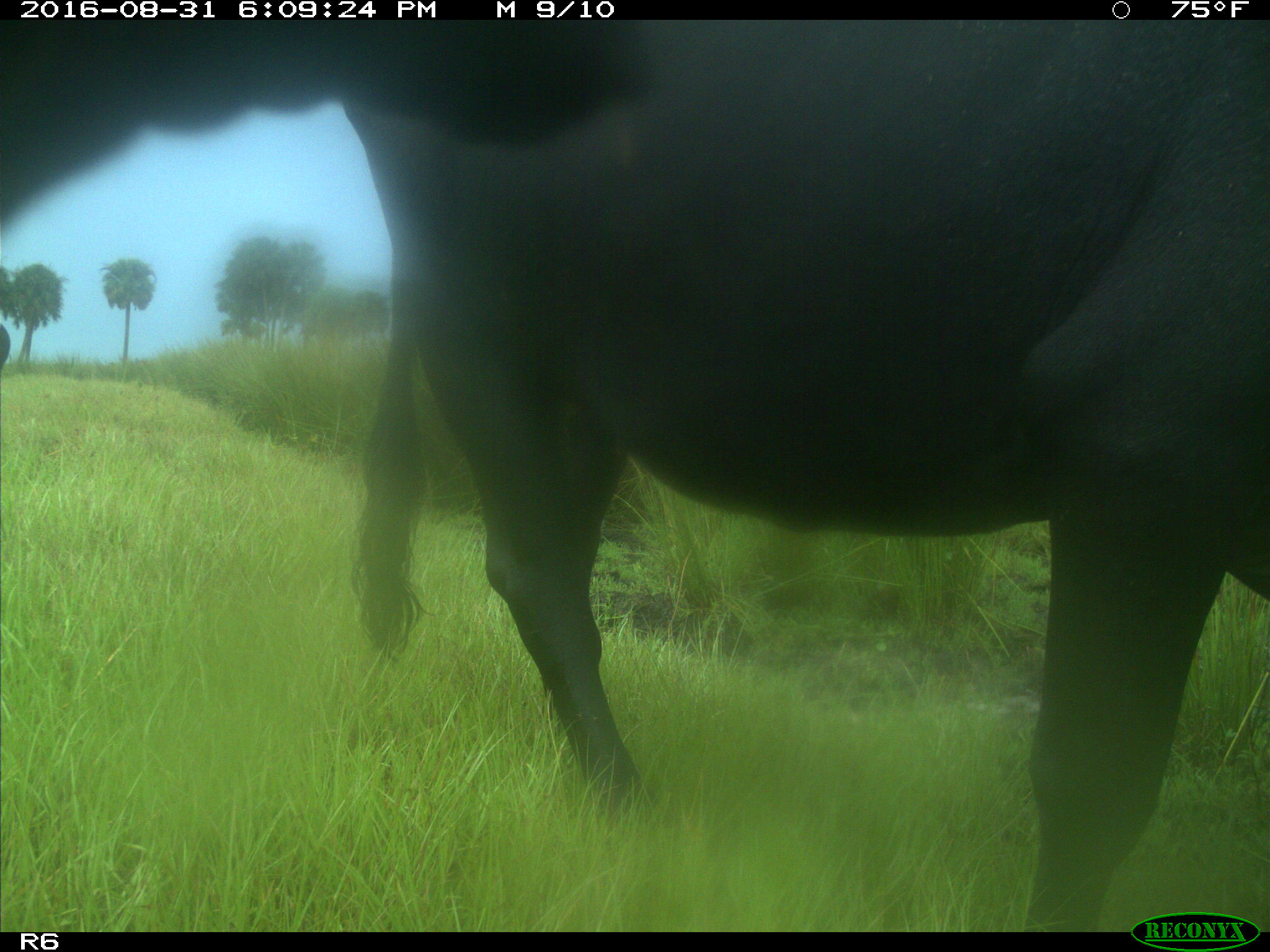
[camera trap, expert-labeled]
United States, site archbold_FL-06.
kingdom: Animalia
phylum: Chordata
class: Mammalia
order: Artiodactyla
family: Bovidae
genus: Bos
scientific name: Bos taurus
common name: domestic cow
Bos taurus (domestic cow).